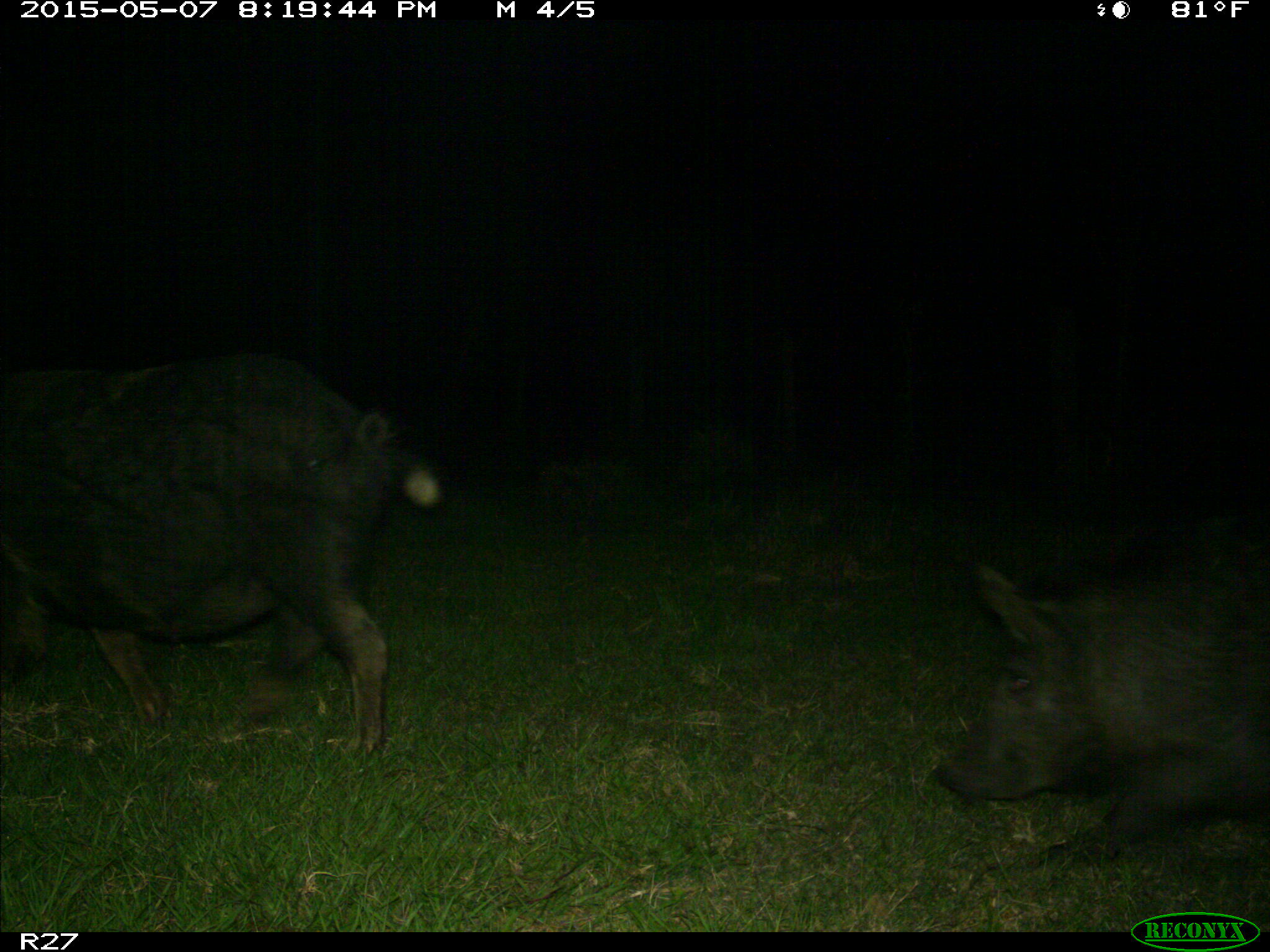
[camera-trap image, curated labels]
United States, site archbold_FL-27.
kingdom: Animalia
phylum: Chordata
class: Mammalia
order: Artiodactyla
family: Suidae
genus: Sus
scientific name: Sus scrofa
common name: wild boar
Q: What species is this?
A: Sus scrofa (wild boar).